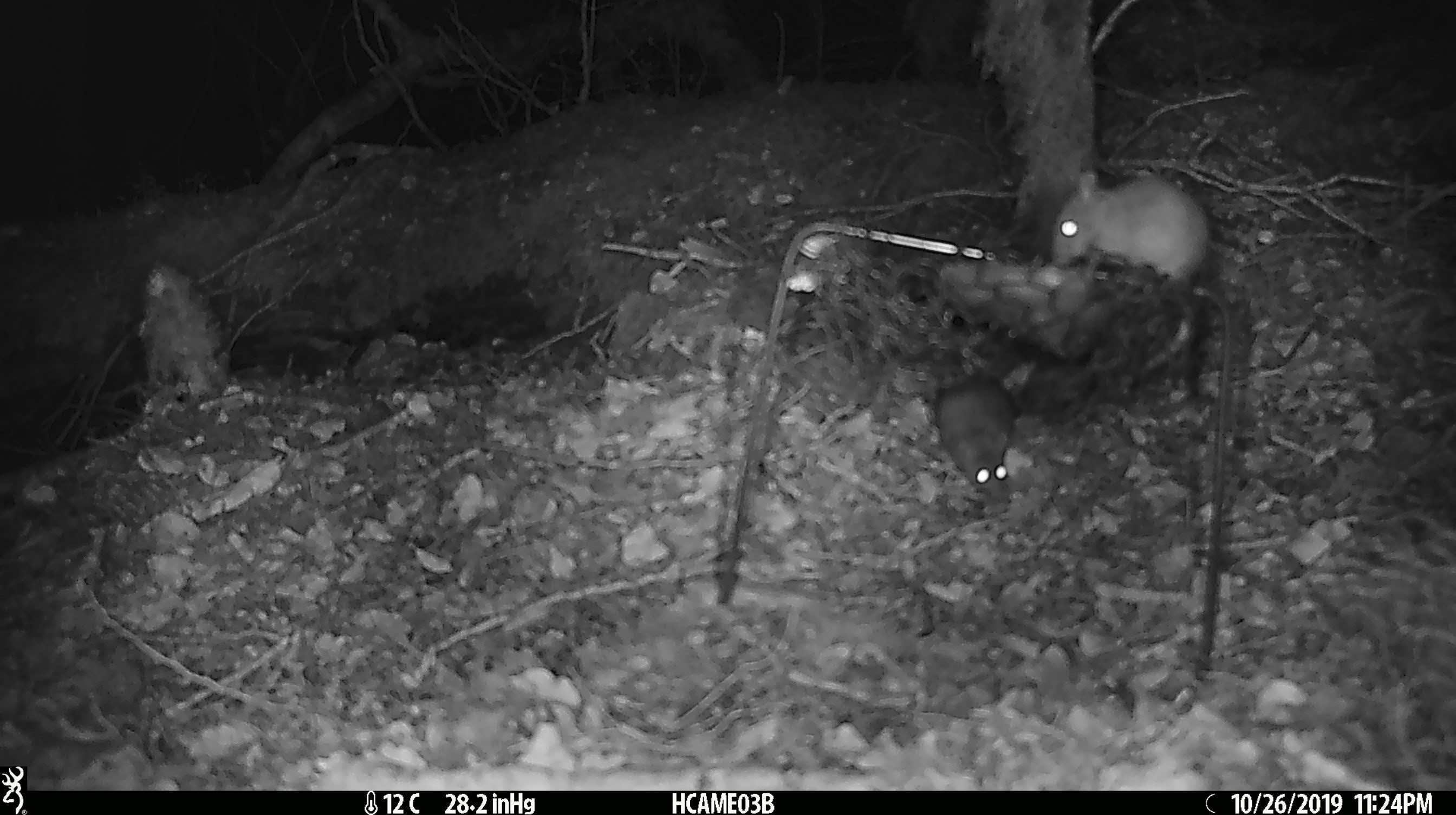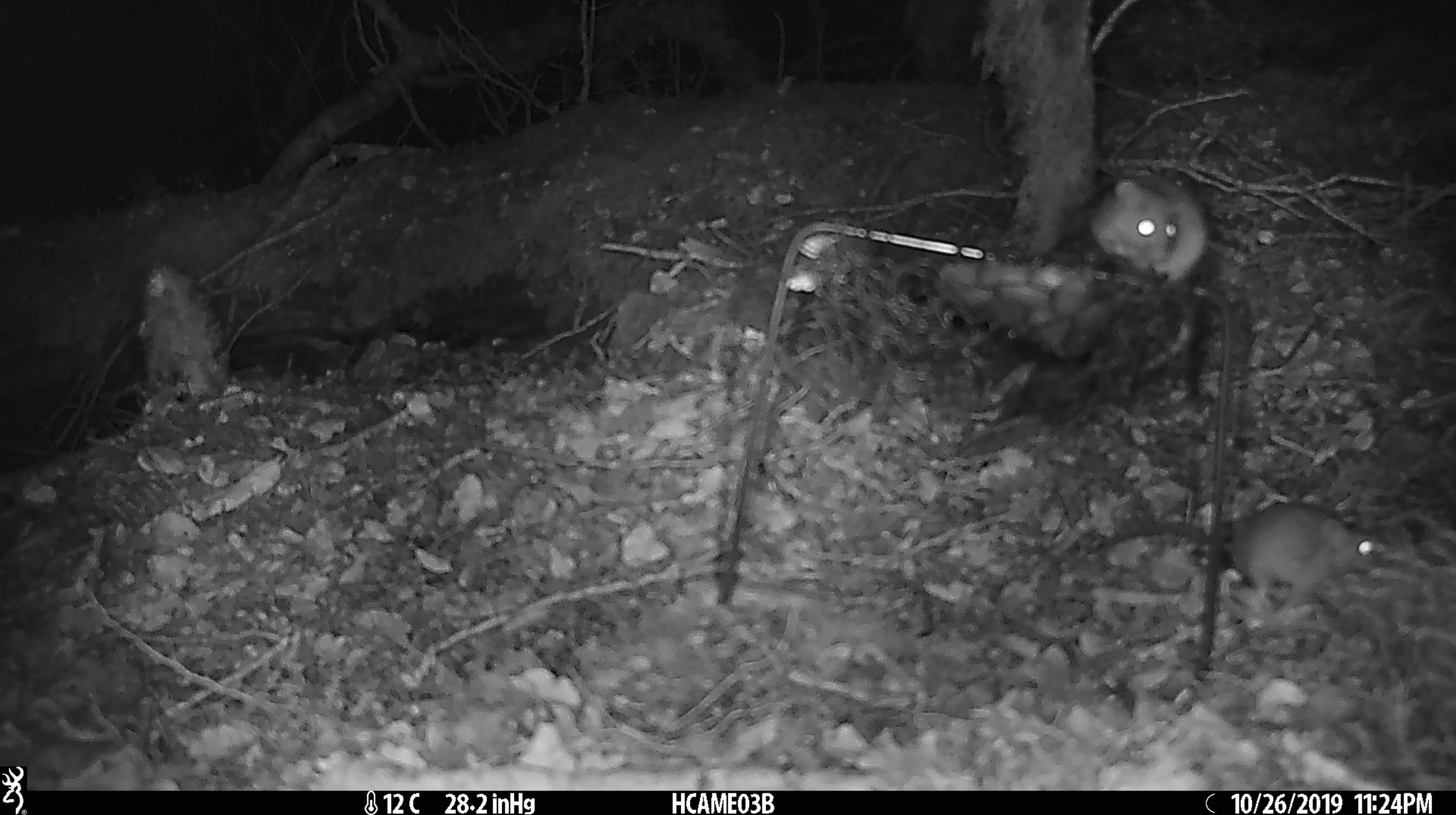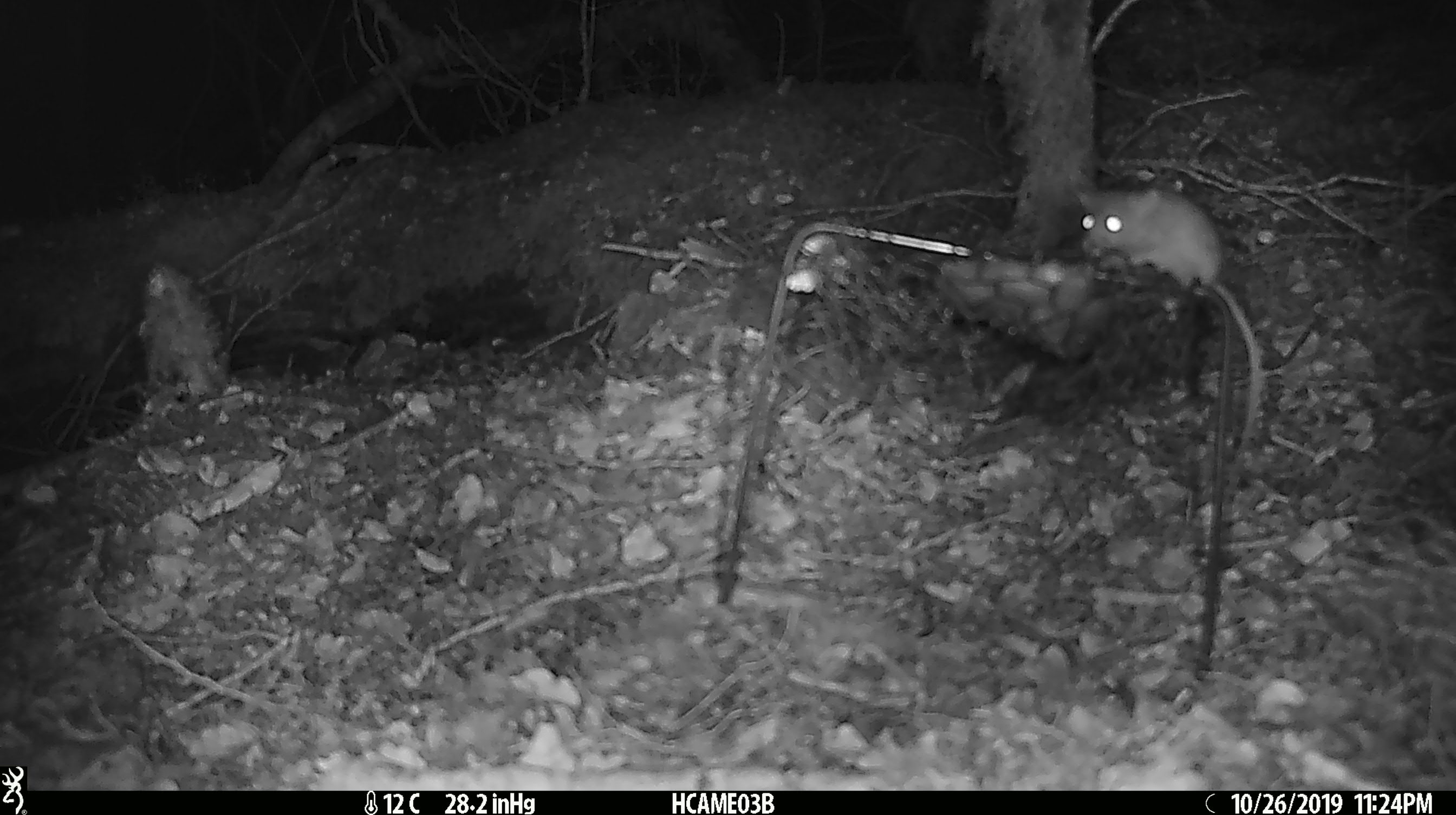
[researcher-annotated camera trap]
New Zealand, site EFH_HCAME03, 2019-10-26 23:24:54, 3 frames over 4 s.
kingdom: Animalia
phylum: Chordata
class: Mammalia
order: Rodentia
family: Muridae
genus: Mus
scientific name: Mus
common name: mouse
Mouse (Mus).